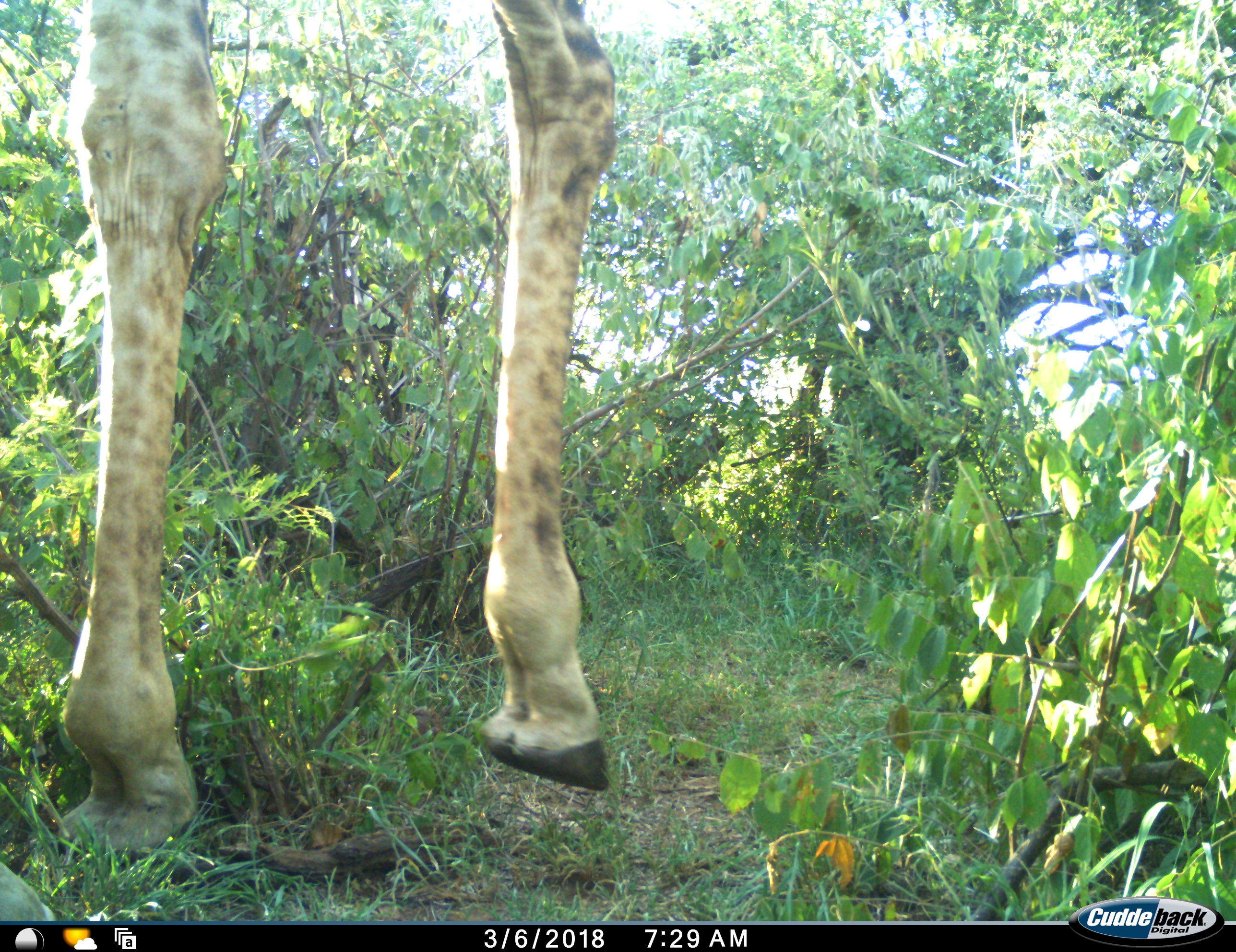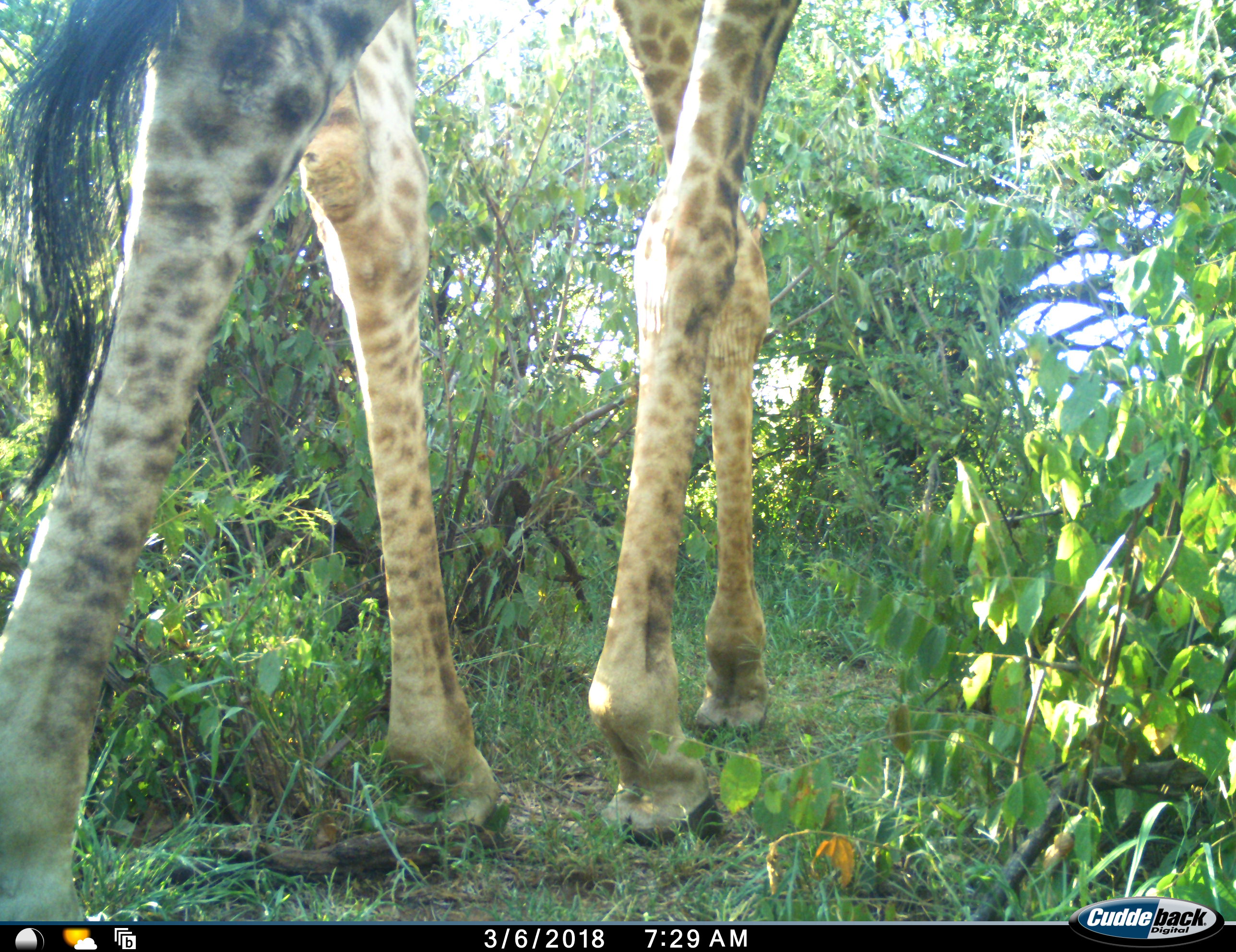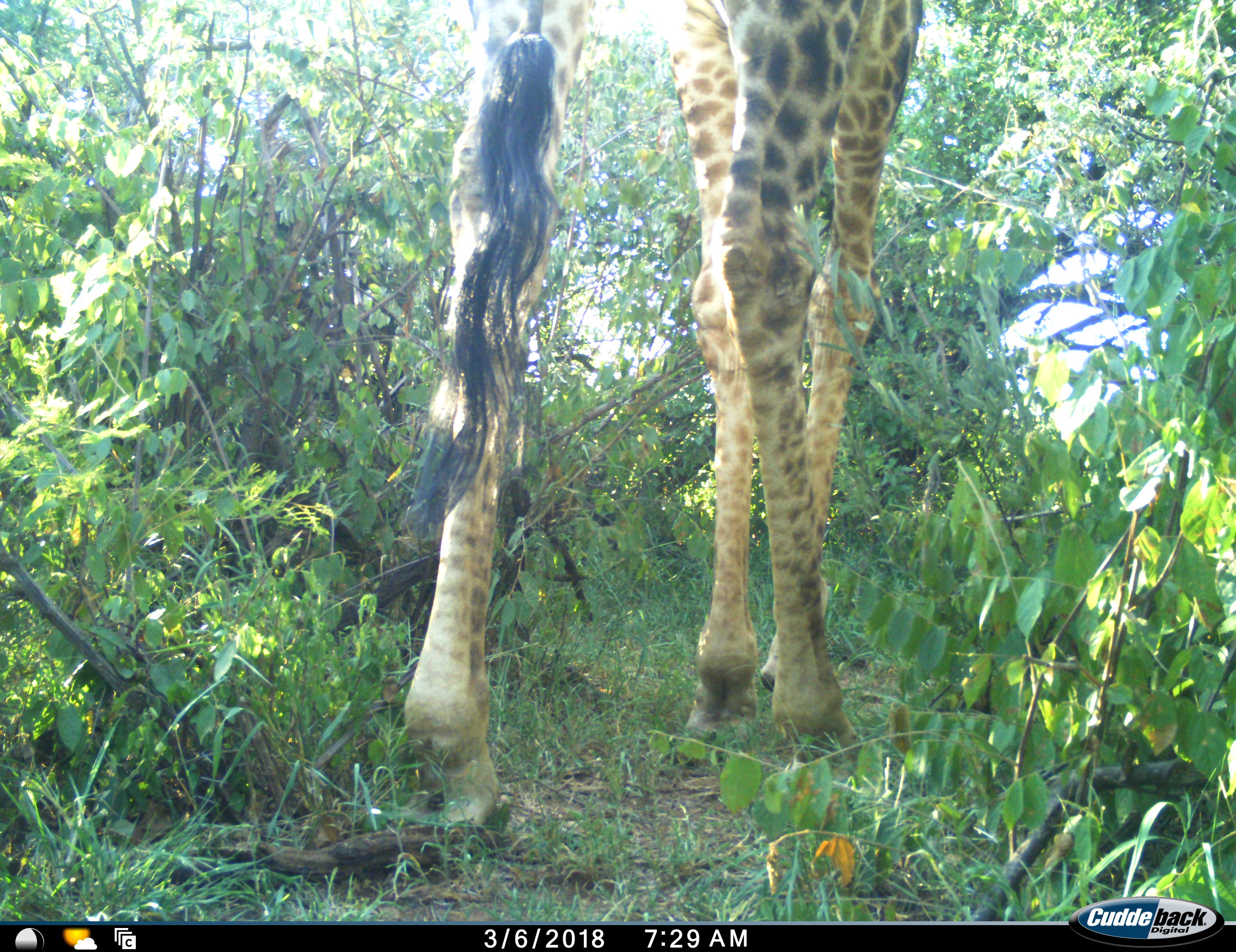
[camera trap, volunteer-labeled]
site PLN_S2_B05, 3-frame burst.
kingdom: Animalia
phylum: Chordata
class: Mammalia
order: Artiodactyla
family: Giraffidae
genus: Giraffa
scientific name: Giraffa camelopardalis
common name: giraffe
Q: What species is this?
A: Giraffe (Giraffa camelopardalis).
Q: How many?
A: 1.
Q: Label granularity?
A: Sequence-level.